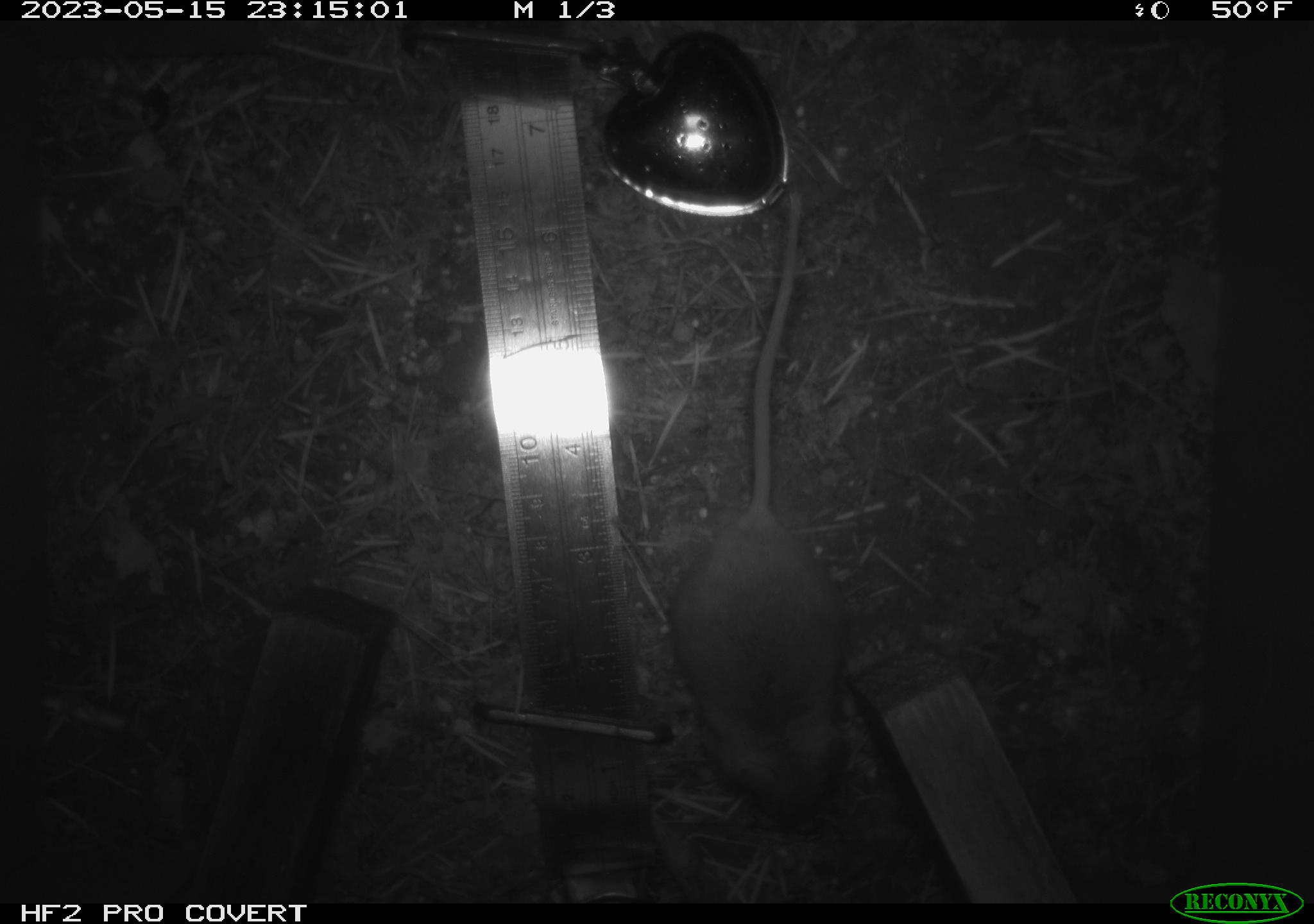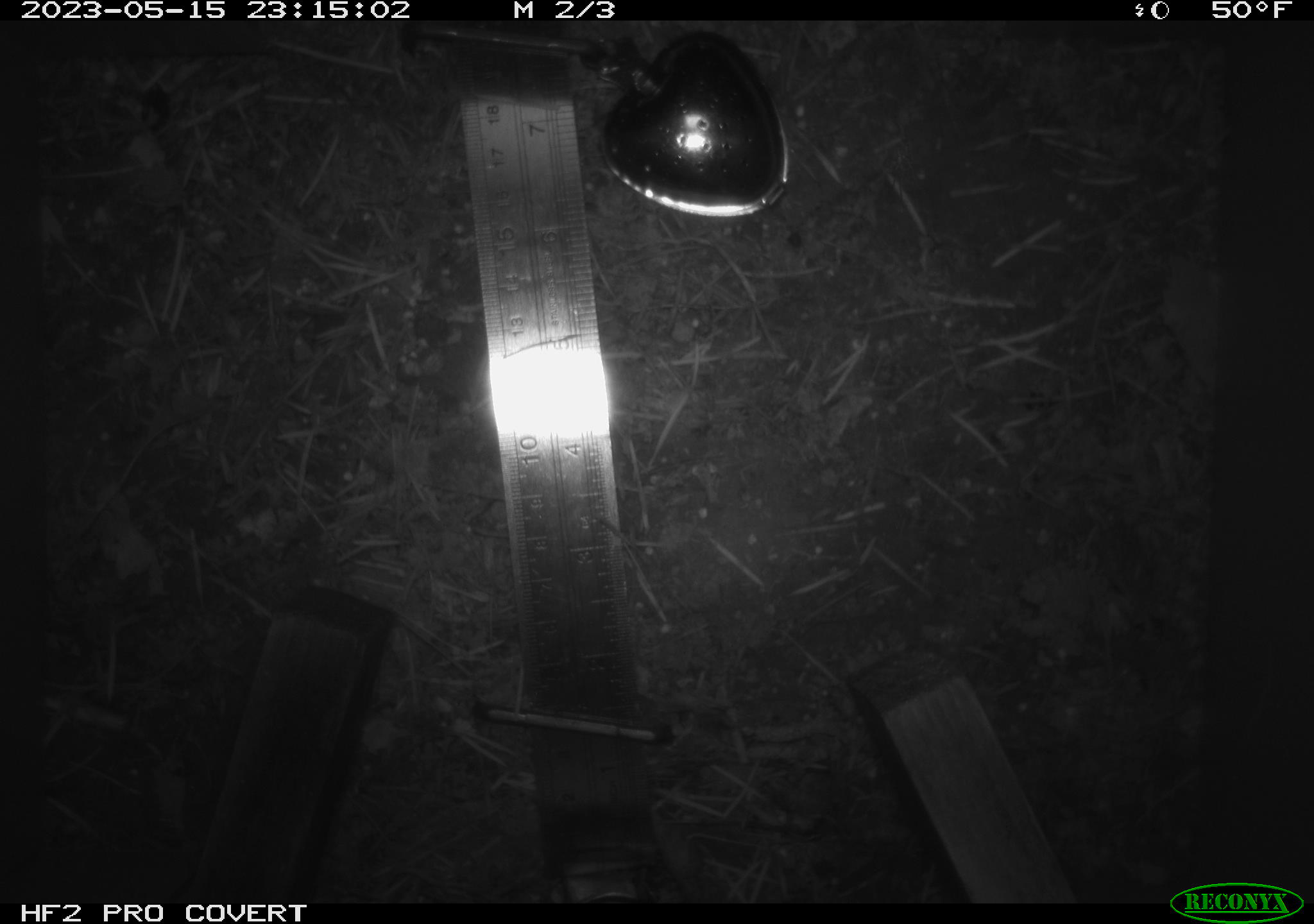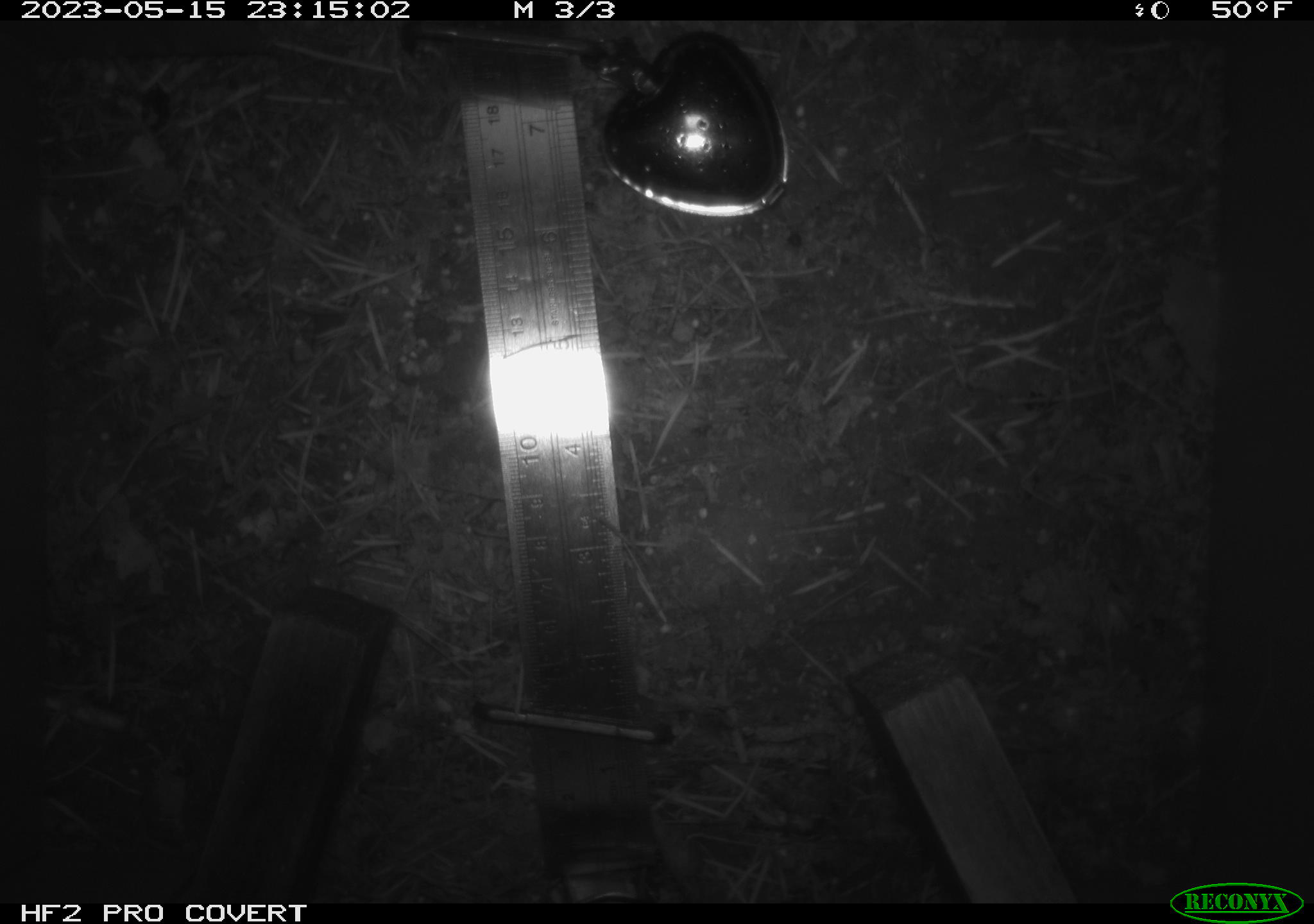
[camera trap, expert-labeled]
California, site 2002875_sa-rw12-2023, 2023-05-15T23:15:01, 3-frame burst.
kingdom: Animalia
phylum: Chordata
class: Mammalia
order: Rodentia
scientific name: Rodentia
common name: mouse species